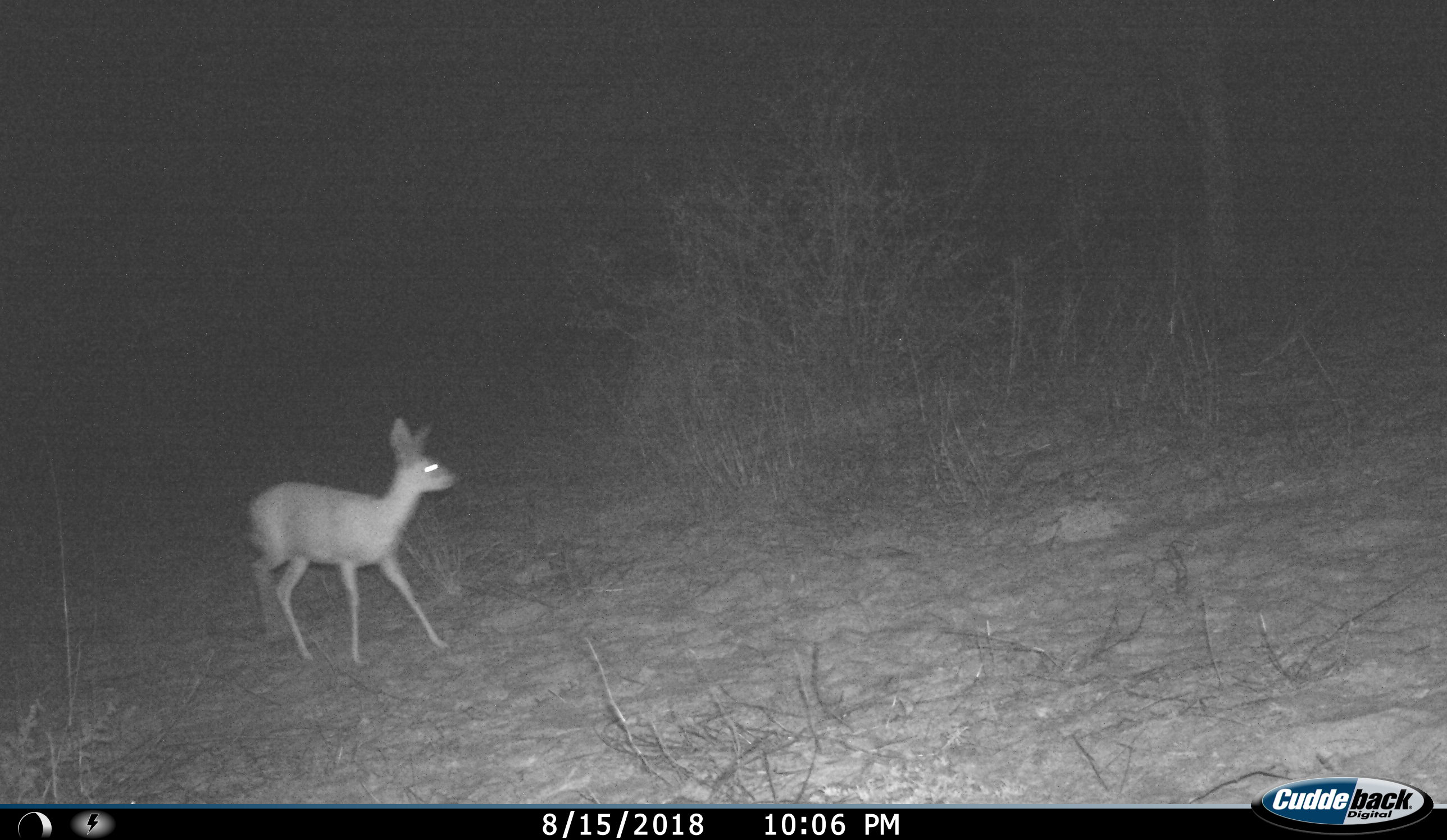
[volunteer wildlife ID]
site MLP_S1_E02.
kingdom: Animalia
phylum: Chordata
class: Mammalia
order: Artiodactyla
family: Bovidae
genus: Raphicerus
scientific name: Raphicerus campestris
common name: steenbok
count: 1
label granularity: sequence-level